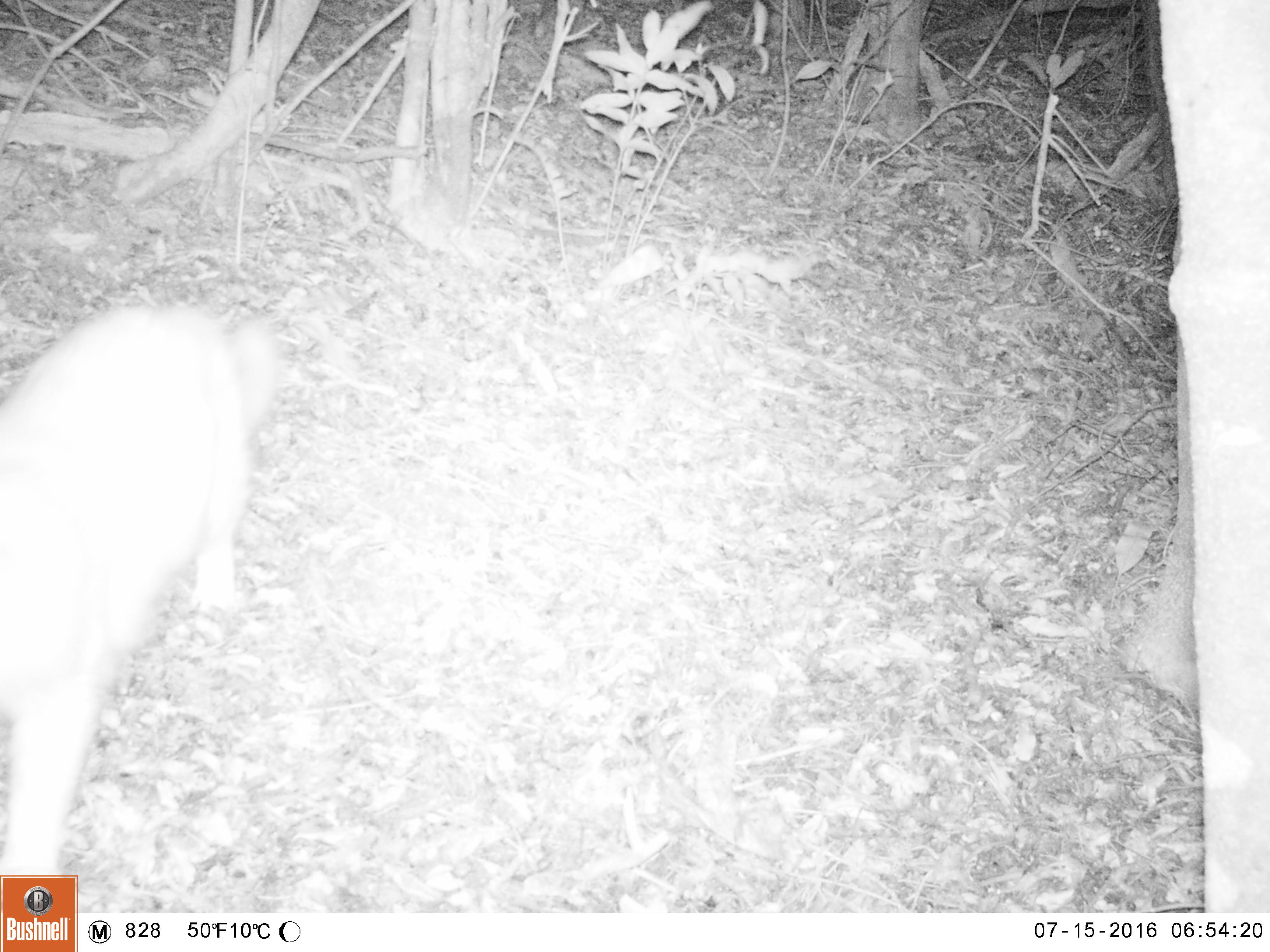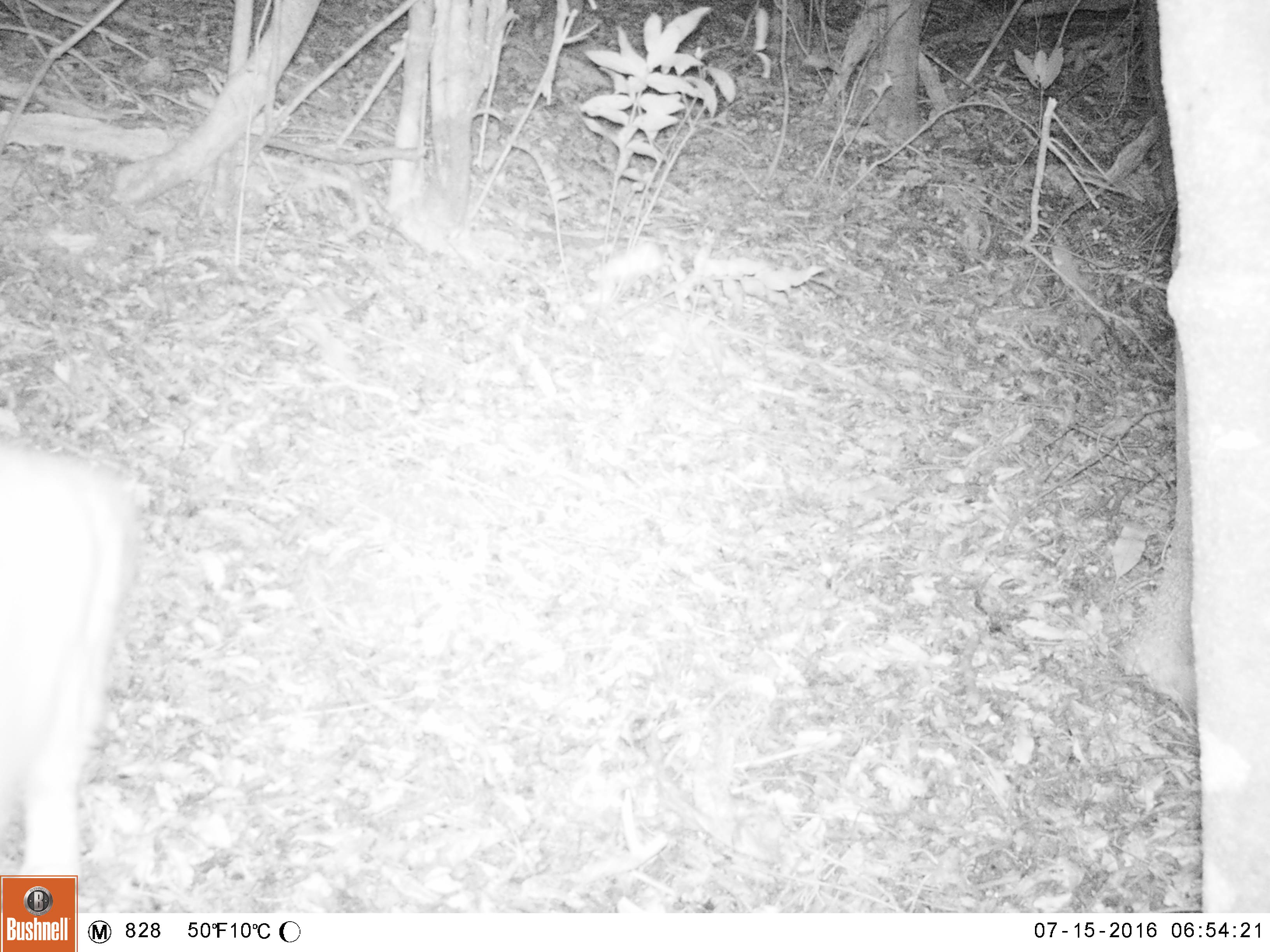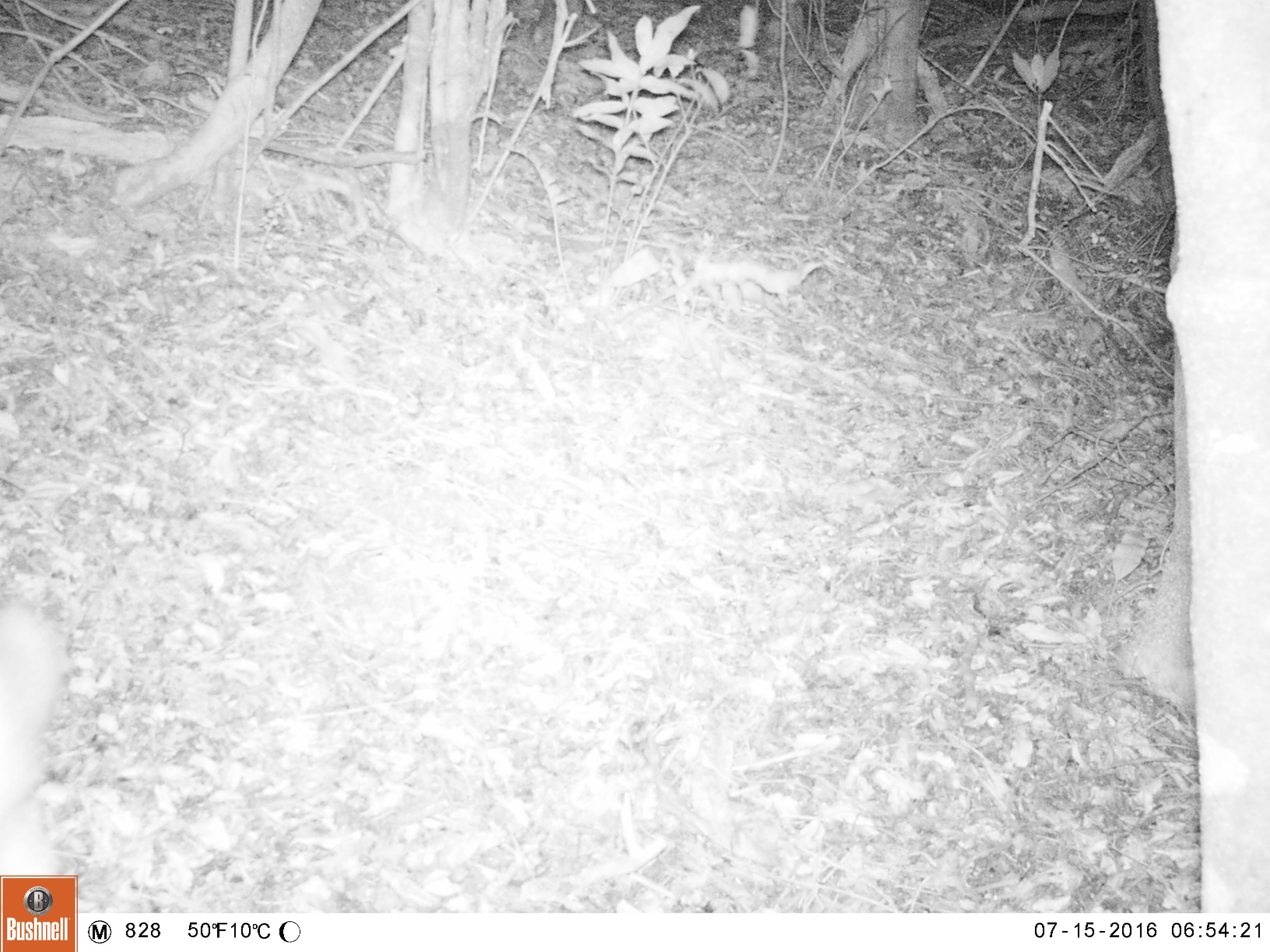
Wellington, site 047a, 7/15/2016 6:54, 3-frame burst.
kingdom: Animalia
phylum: Chordata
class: Mammalia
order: Carnivora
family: Felidae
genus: Felis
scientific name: Felis catus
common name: cat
Cat (Felis catus).